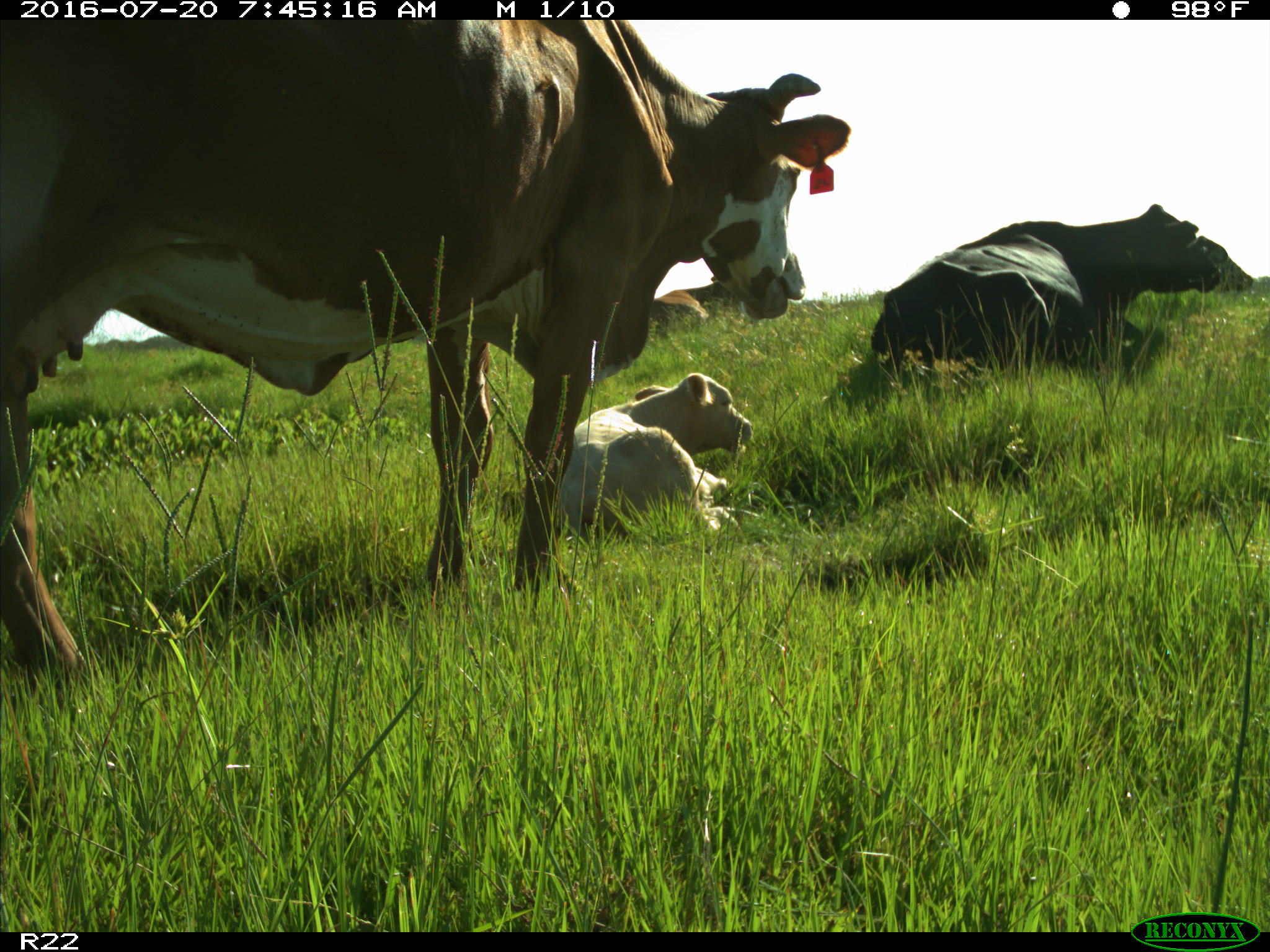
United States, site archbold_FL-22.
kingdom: Animalia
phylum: Chordata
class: Mammalia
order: Artiodactyla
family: Bovidae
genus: Bos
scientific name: Bos taurus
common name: domestic cow